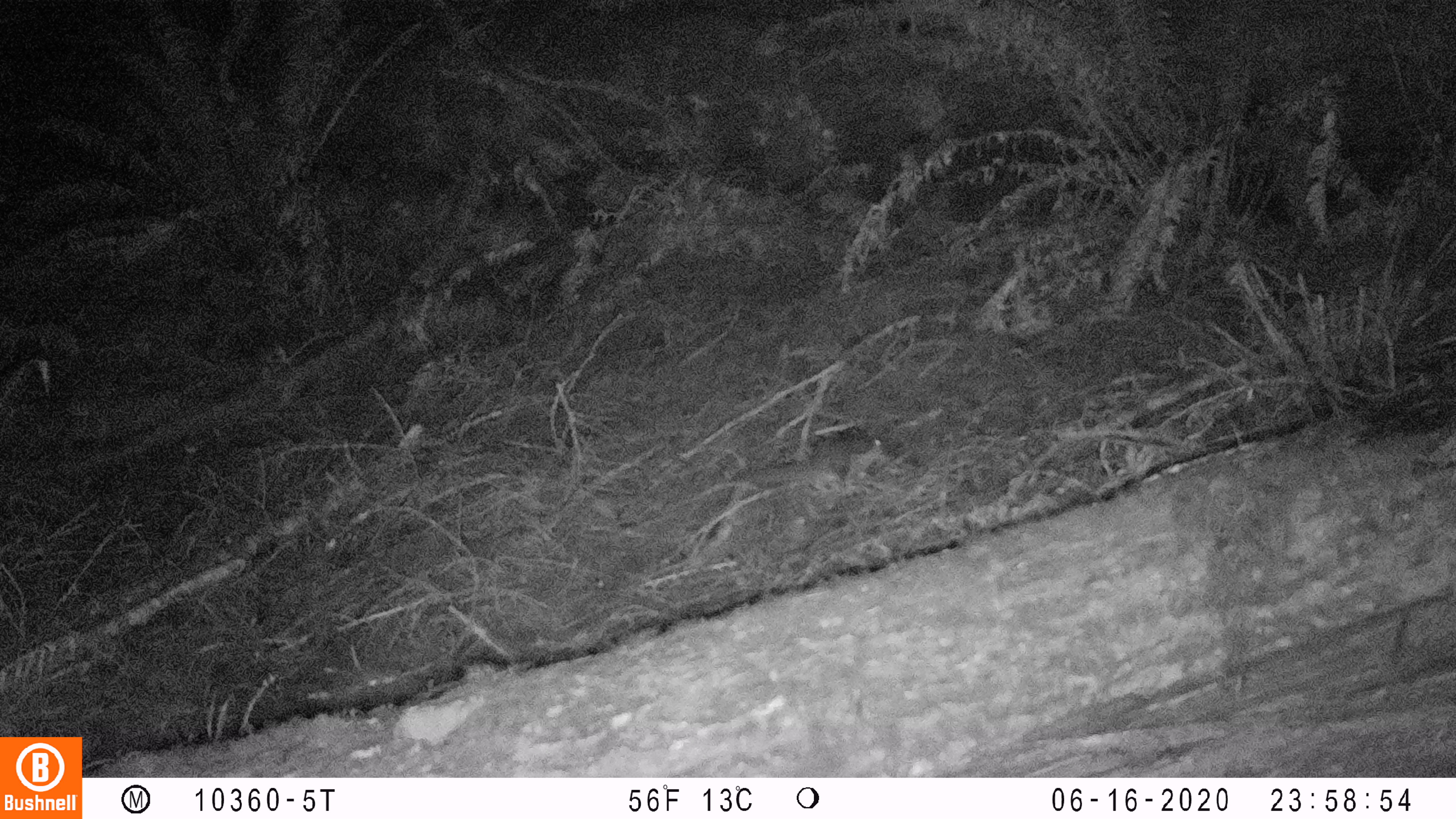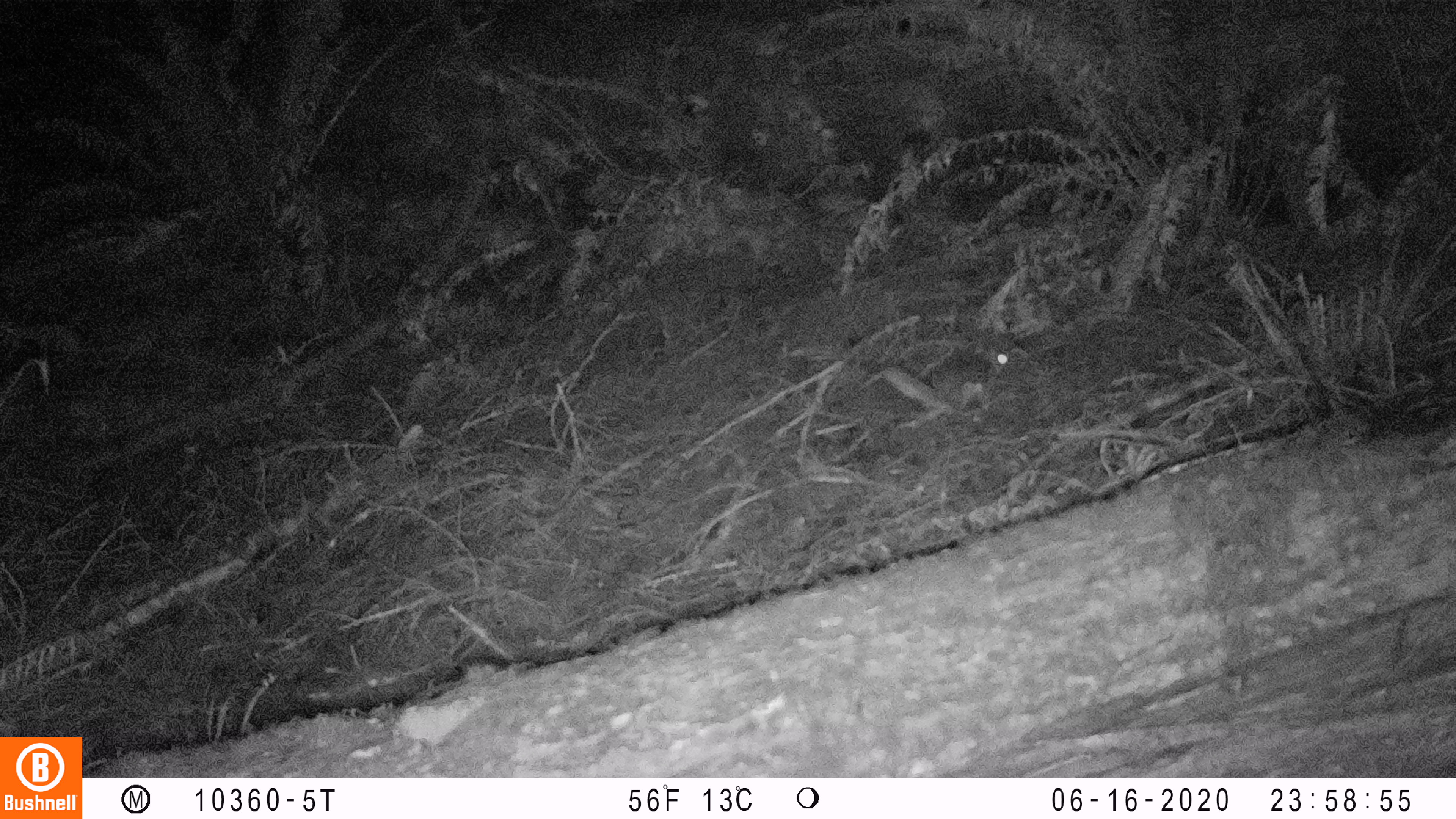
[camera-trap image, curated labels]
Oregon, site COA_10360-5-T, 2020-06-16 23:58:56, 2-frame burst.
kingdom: Animalia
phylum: Chordata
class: Mammalia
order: Rodentia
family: Sciuridae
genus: Glaucomys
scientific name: Glaucomys oregonensis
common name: humboldt's flying squirrel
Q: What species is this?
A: Humboldt's flying squirrel (Glaucomys oregonensis).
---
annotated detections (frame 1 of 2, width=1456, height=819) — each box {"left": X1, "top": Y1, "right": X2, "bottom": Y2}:
humboldt's flying squirrel: {"left": 719, "top": 422, "right": 907, "bottom": 502}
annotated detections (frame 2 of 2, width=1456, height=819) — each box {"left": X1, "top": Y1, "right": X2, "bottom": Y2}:
humboldt's flying squirrel: {"left": 871, "top": 333, "right": 1018, "bottom": 426}